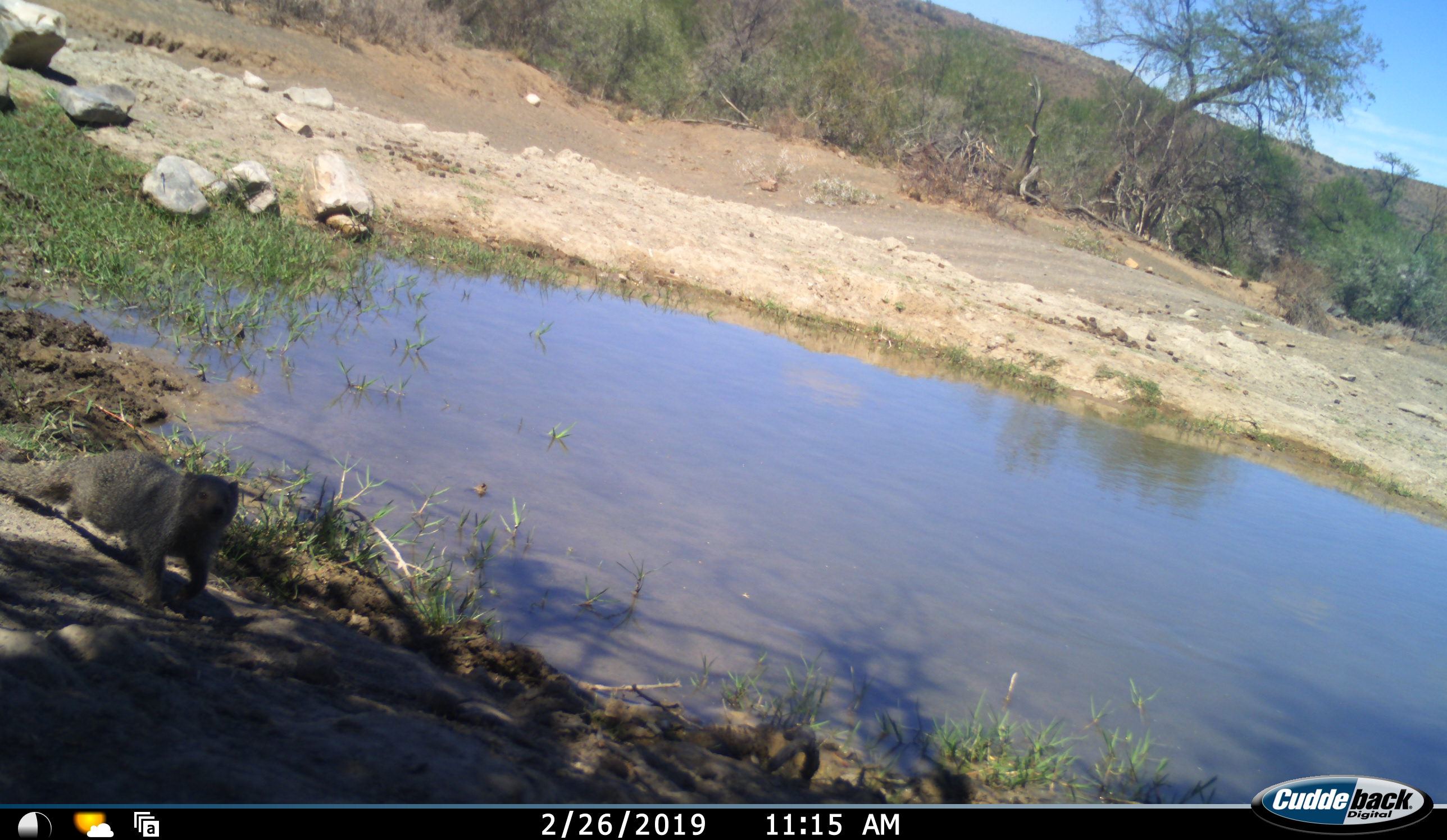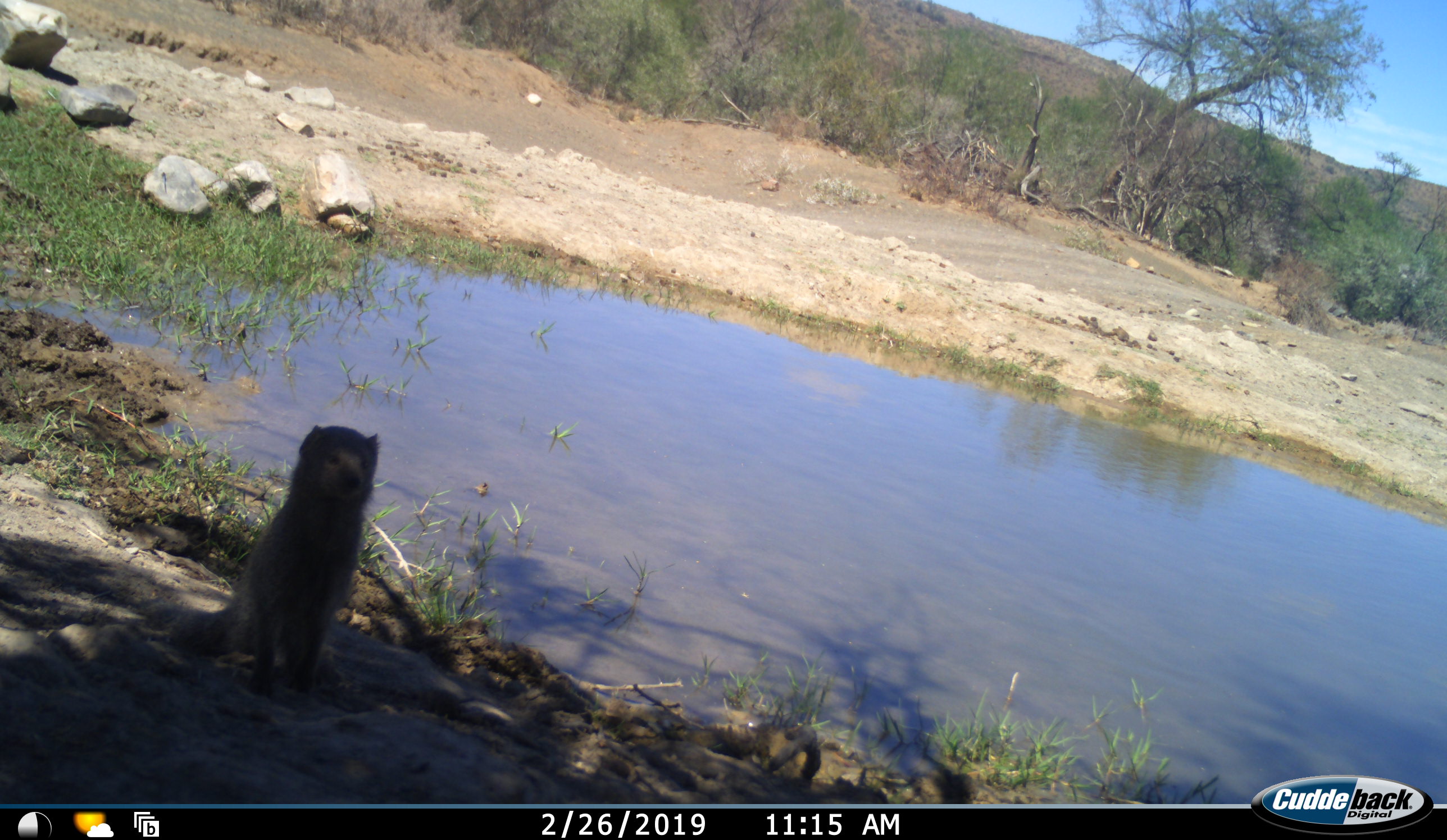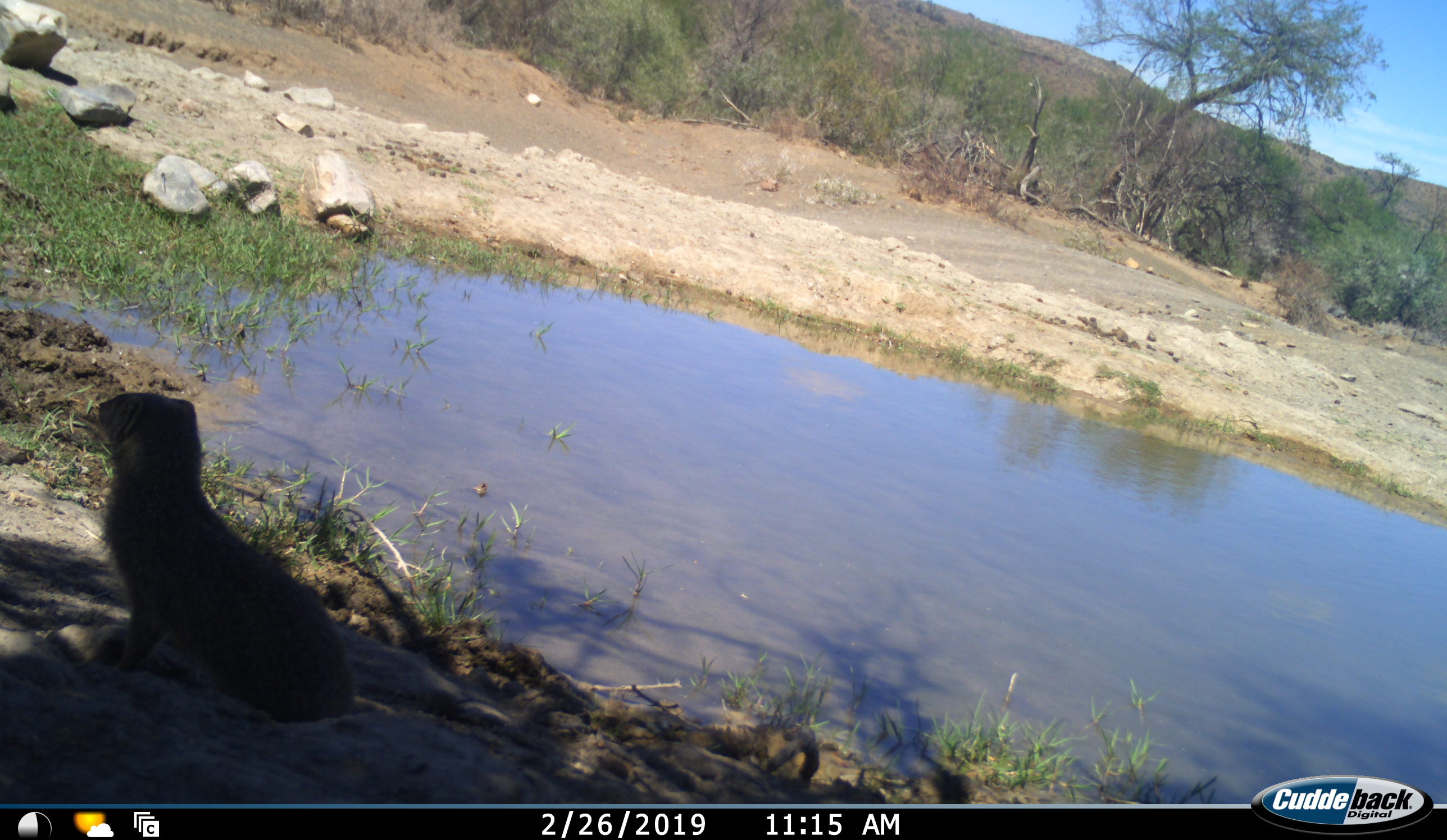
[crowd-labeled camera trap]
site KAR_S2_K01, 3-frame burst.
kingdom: Animalia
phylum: Chordata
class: Mammalia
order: Carnivora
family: Herpestidae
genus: Herpestes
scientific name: Herpestes pulverulentus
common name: cape gray mongoose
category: mongoosesmallcapegrey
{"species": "mongoosesmallcapegrey (cape gray mongoose) (Herpestes pulverulentus)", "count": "1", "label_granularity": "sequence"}